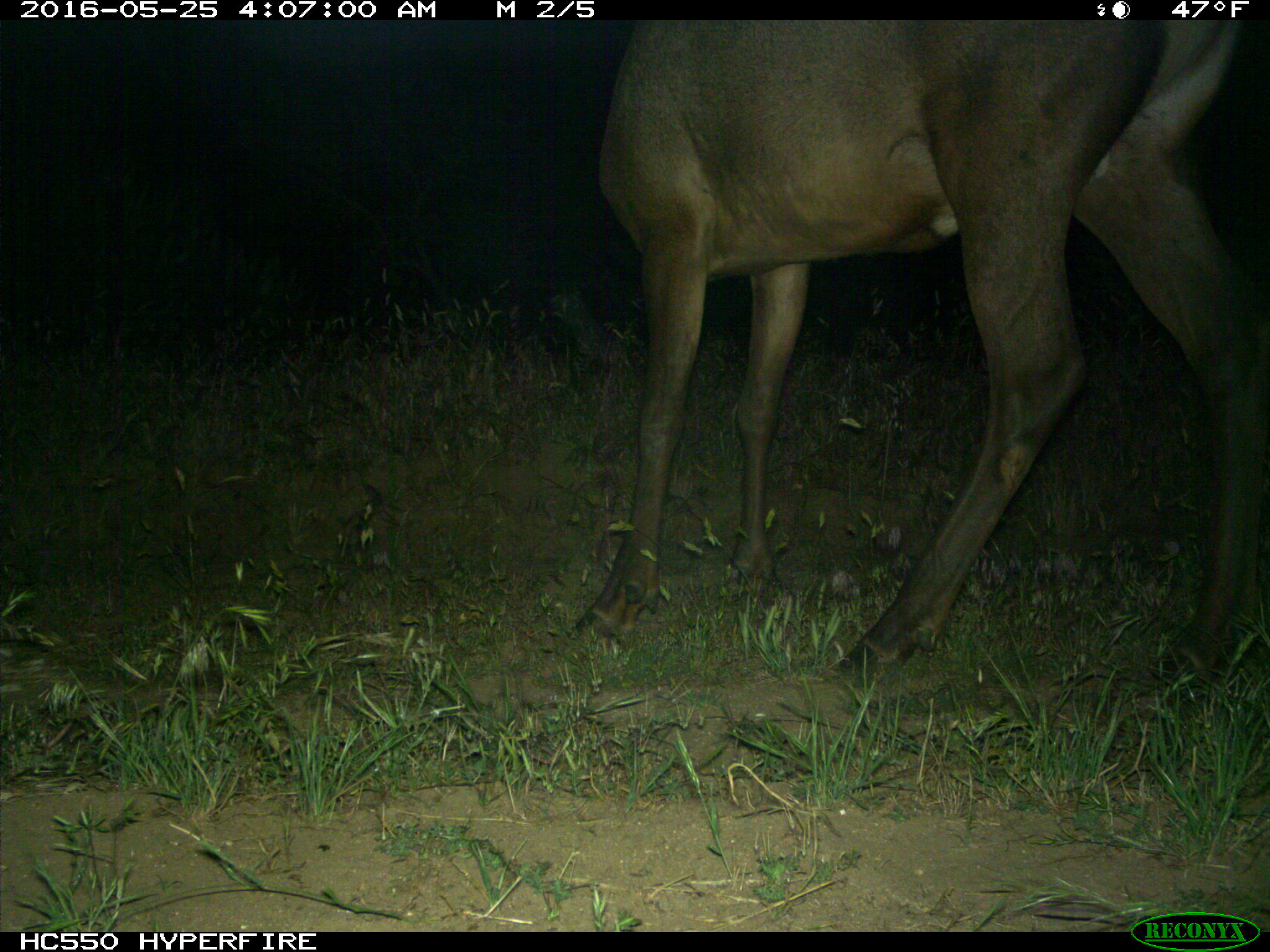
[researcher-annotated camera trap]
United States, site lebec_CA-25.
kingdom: Animalia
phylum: Chordata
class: Mammalia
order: Artiodactyla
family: Cervidae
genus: Cervus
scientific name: Cervus canadensis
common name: elk